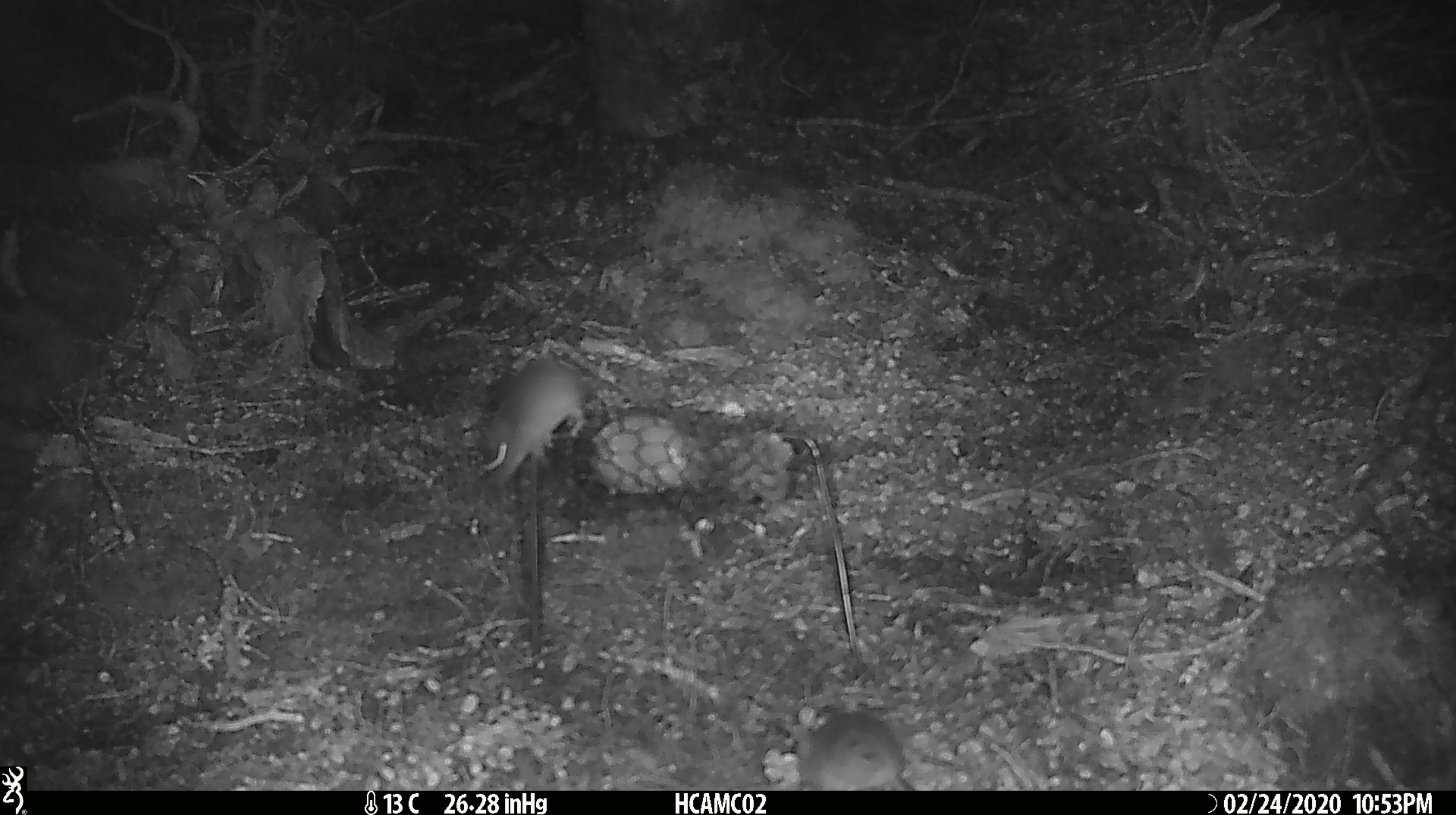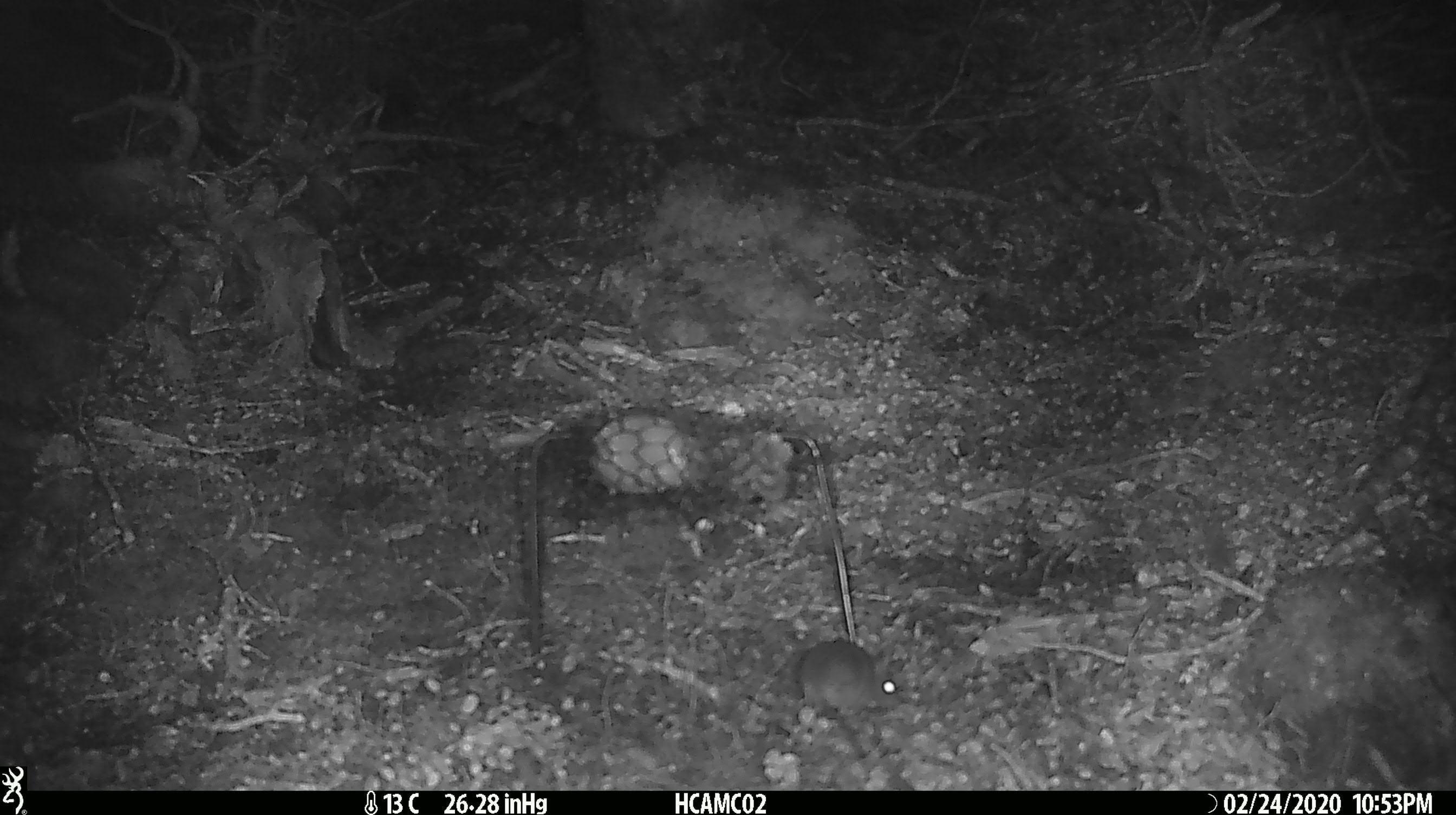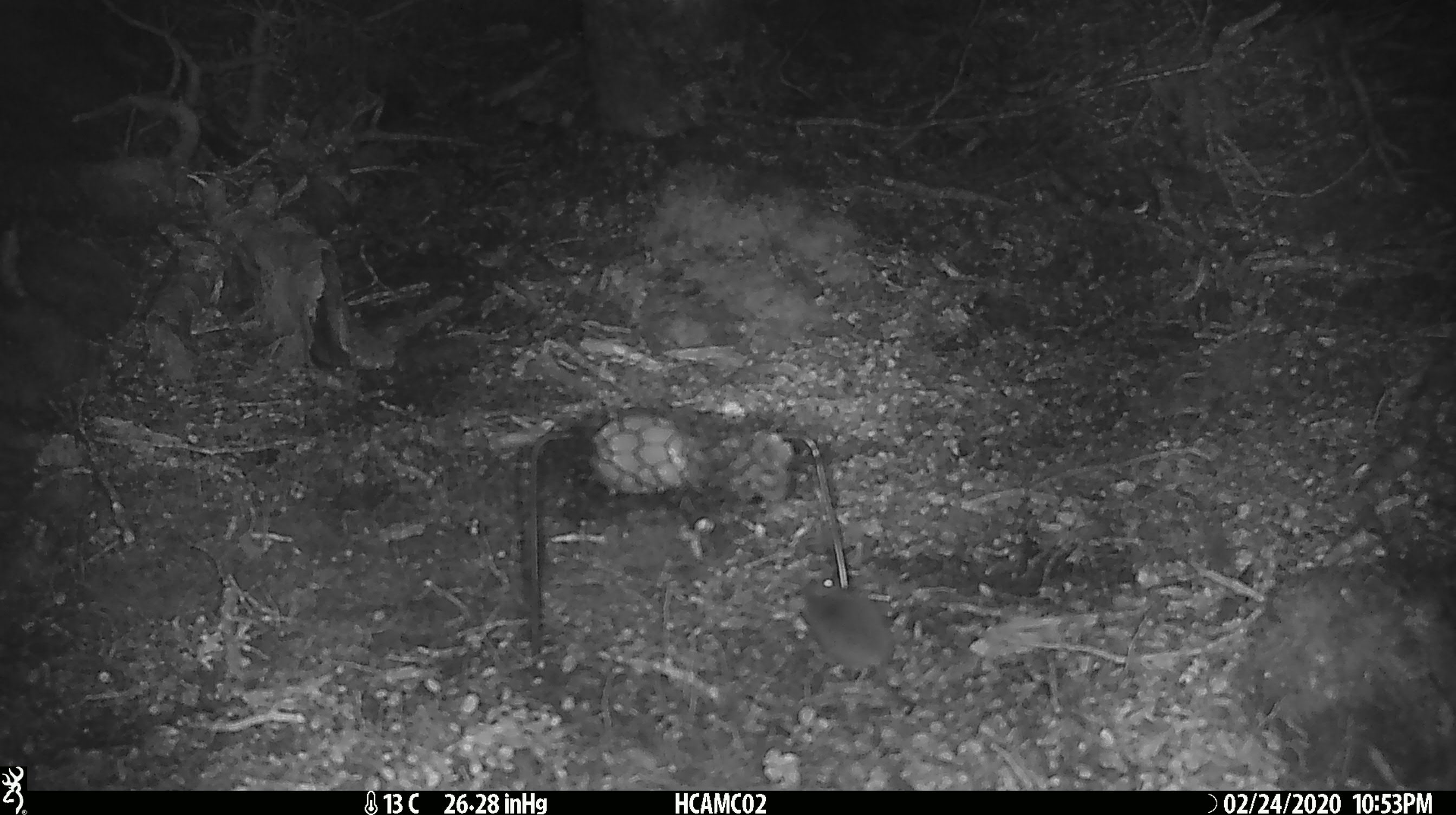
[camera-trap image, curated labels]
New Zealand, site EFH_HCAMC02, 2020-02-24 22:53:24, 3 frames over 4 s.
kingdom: Animalia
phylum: Chordata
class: Mammalia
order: Rodentia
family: Muridae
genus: Mus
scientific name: Mus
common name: mouse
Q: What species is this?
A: Mouse (Mus).